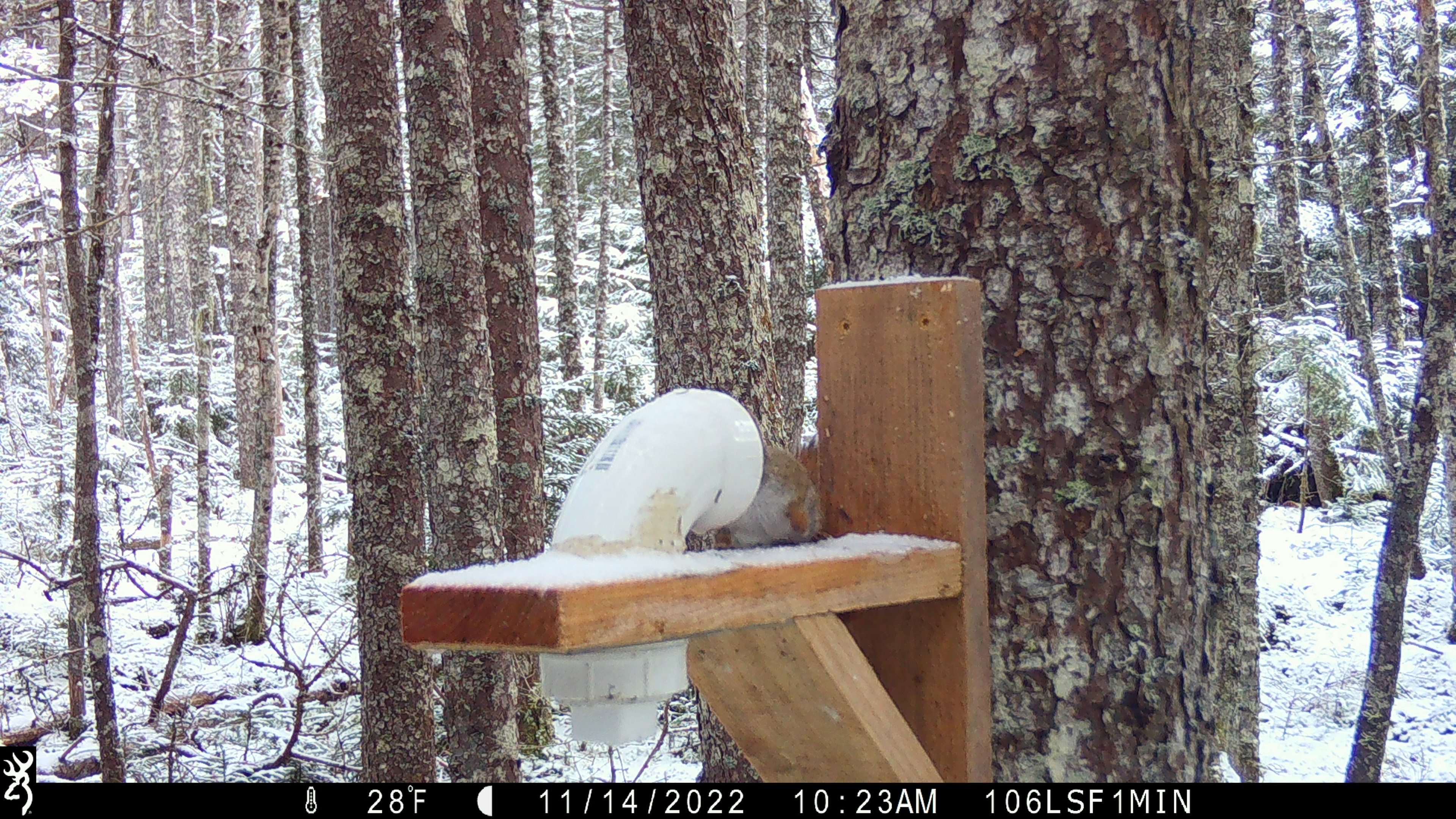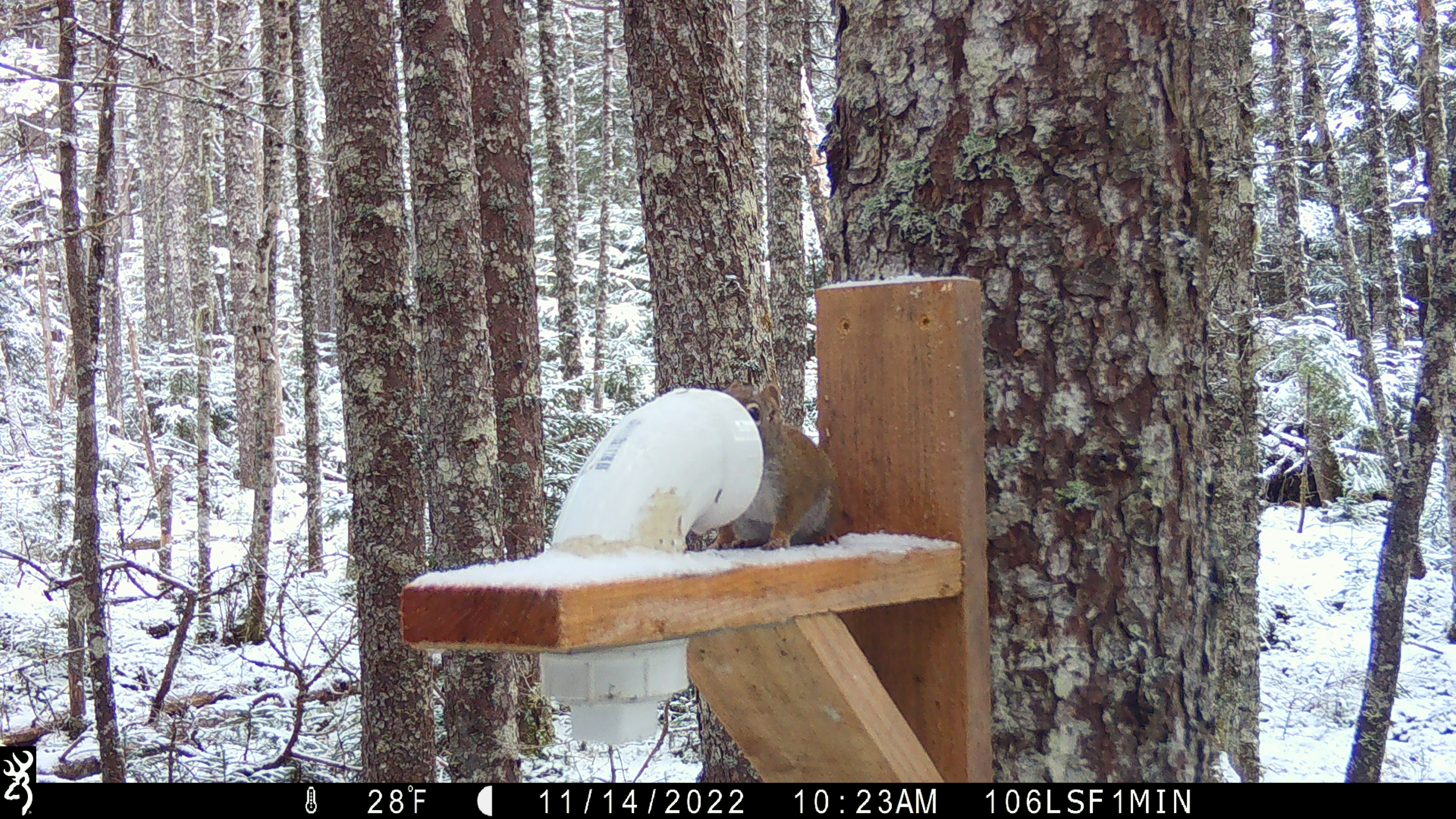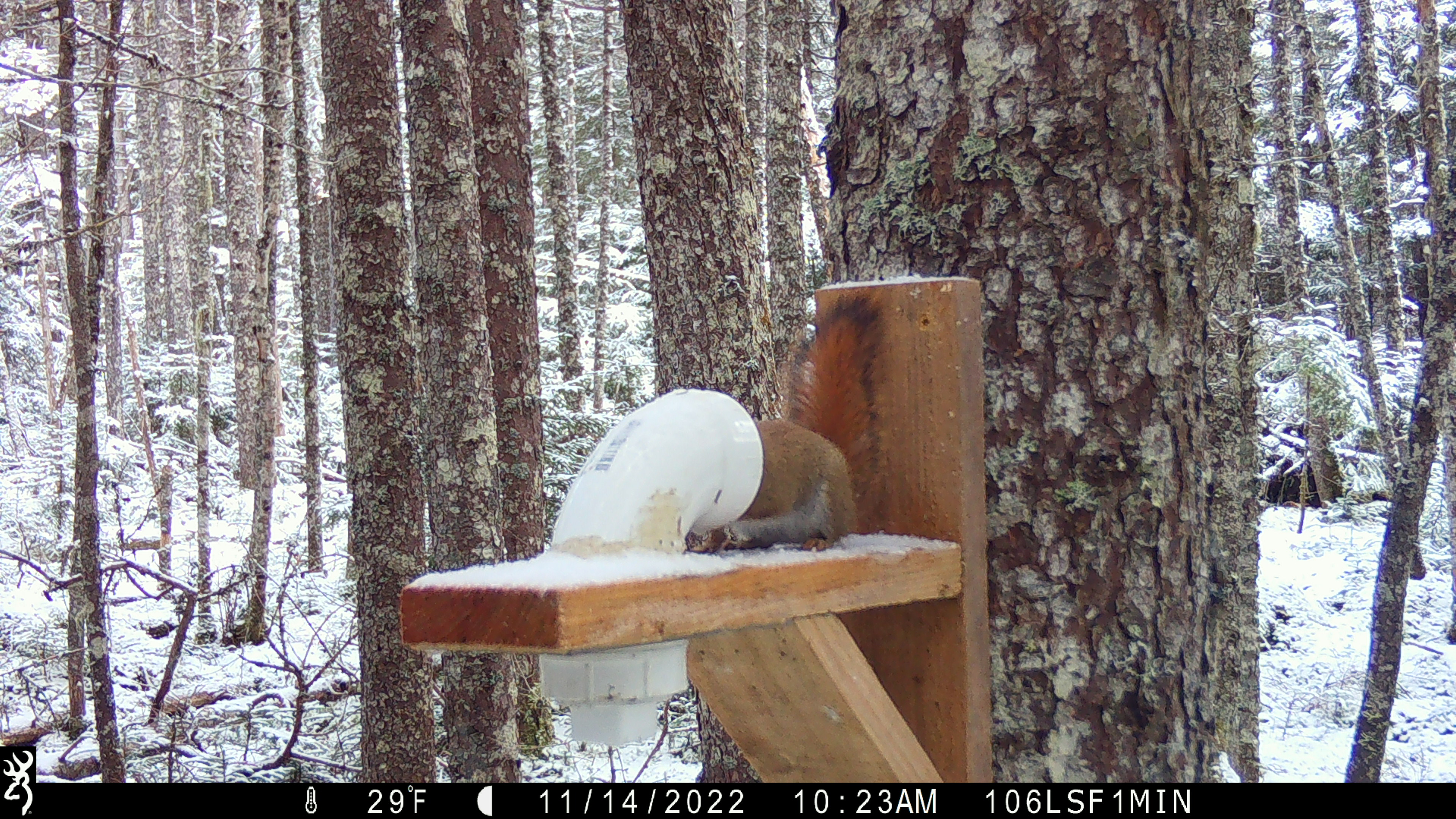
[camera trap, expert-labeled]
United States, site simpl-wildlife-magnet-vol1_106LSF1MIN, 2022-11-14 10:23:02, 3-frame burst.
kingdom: Animalia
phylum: Chordata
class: Mammalia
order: Rodentia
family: Sciuridae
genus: Tamiasciurus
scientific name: Tamiasciurus hudsonicus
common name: red squirrel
Red squirrel (Tamiasciurus hudsonicus).